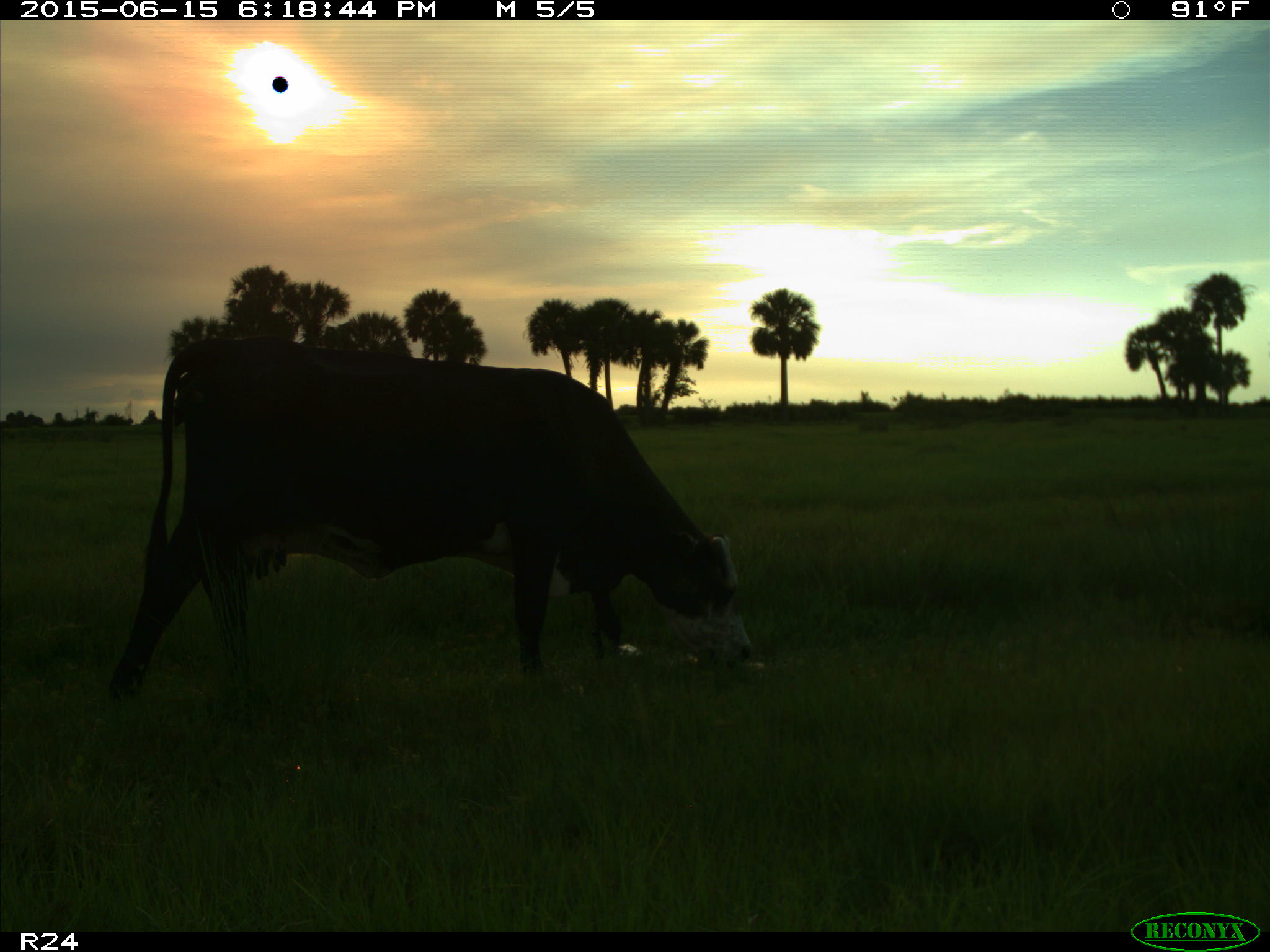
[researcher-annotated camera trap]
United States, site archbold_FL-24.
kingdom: Animalia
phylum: Chordata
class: Mammalia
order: Artiodactyla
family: Bovidae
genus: Bos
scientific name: Bos taurus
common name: domestic cow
Bos taurus (domestic cow).